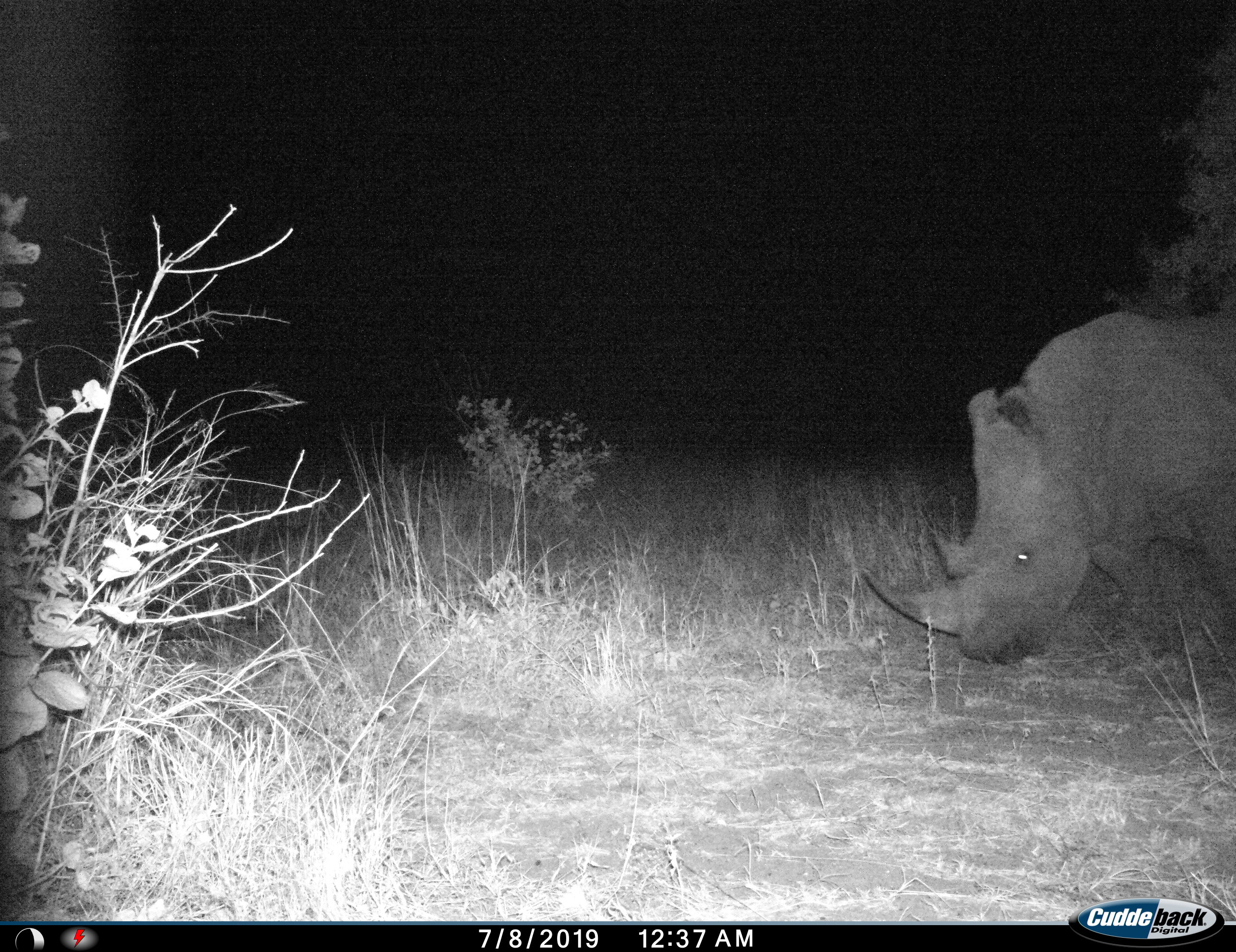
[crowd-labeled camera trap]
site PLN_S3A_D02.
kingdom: Animalia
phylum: Chordata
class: Mammalia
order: Perissodactyla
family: Rhinocerotidae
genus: Ceratotherium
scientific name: Ceratotherium simum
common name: white rhinoceros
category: rhinoceroswhite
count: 1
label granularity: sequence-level